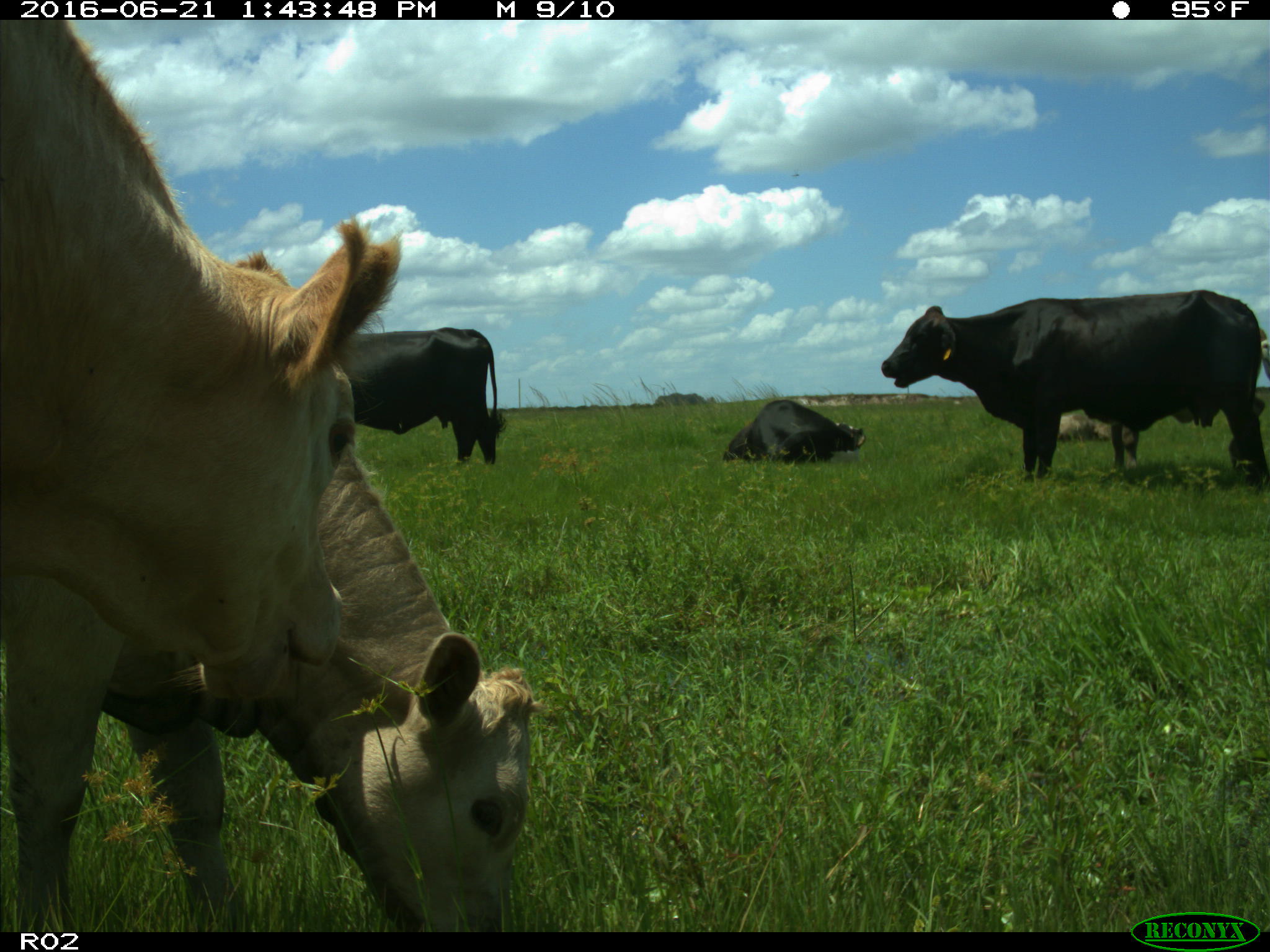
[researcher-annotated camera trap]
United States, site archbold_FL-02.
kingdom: Animalia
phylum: Chordata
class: Mammalia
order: Artiodactyla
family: Bovidae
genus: Bos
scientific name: Bos taurus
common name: domestic cow